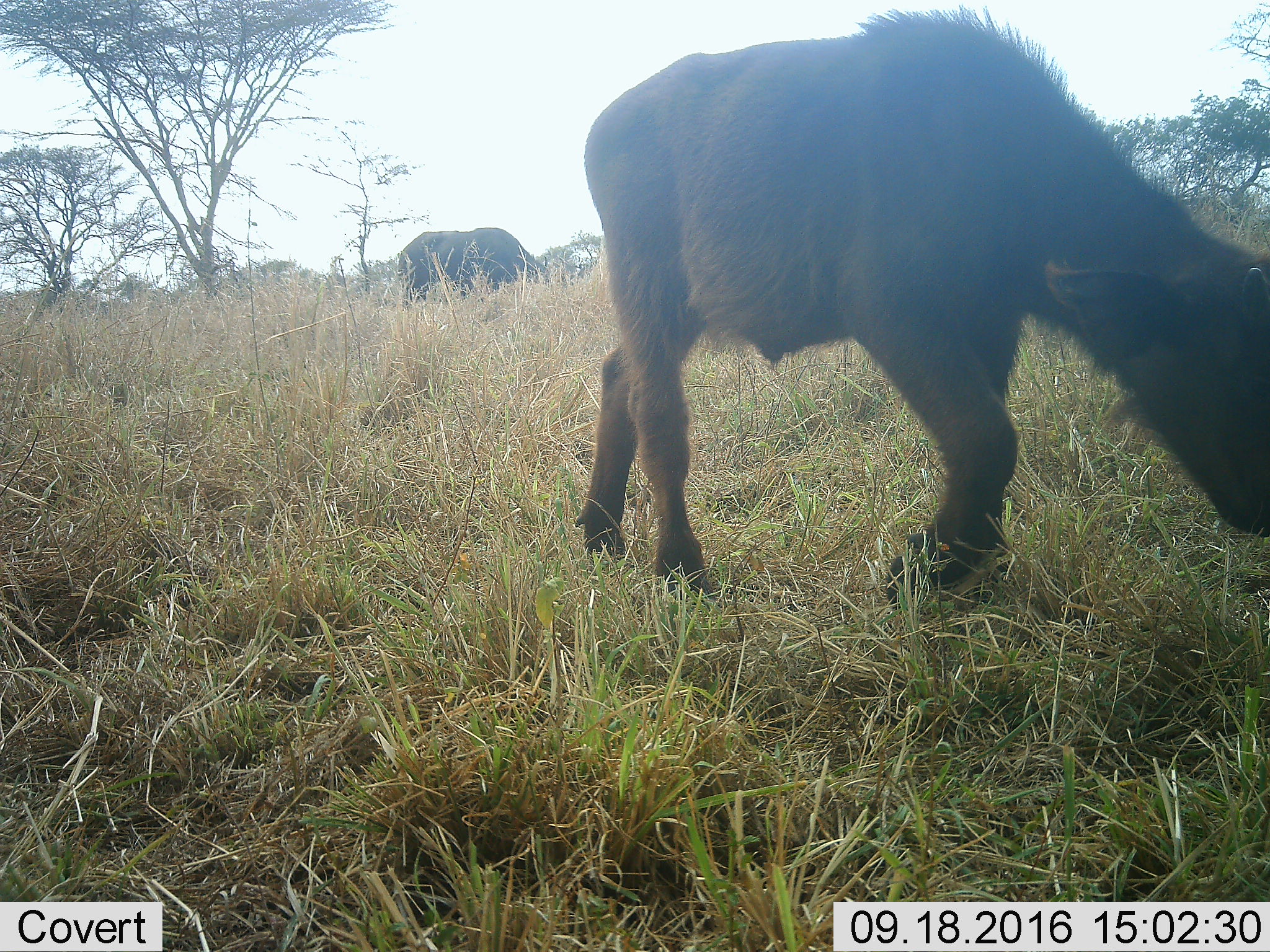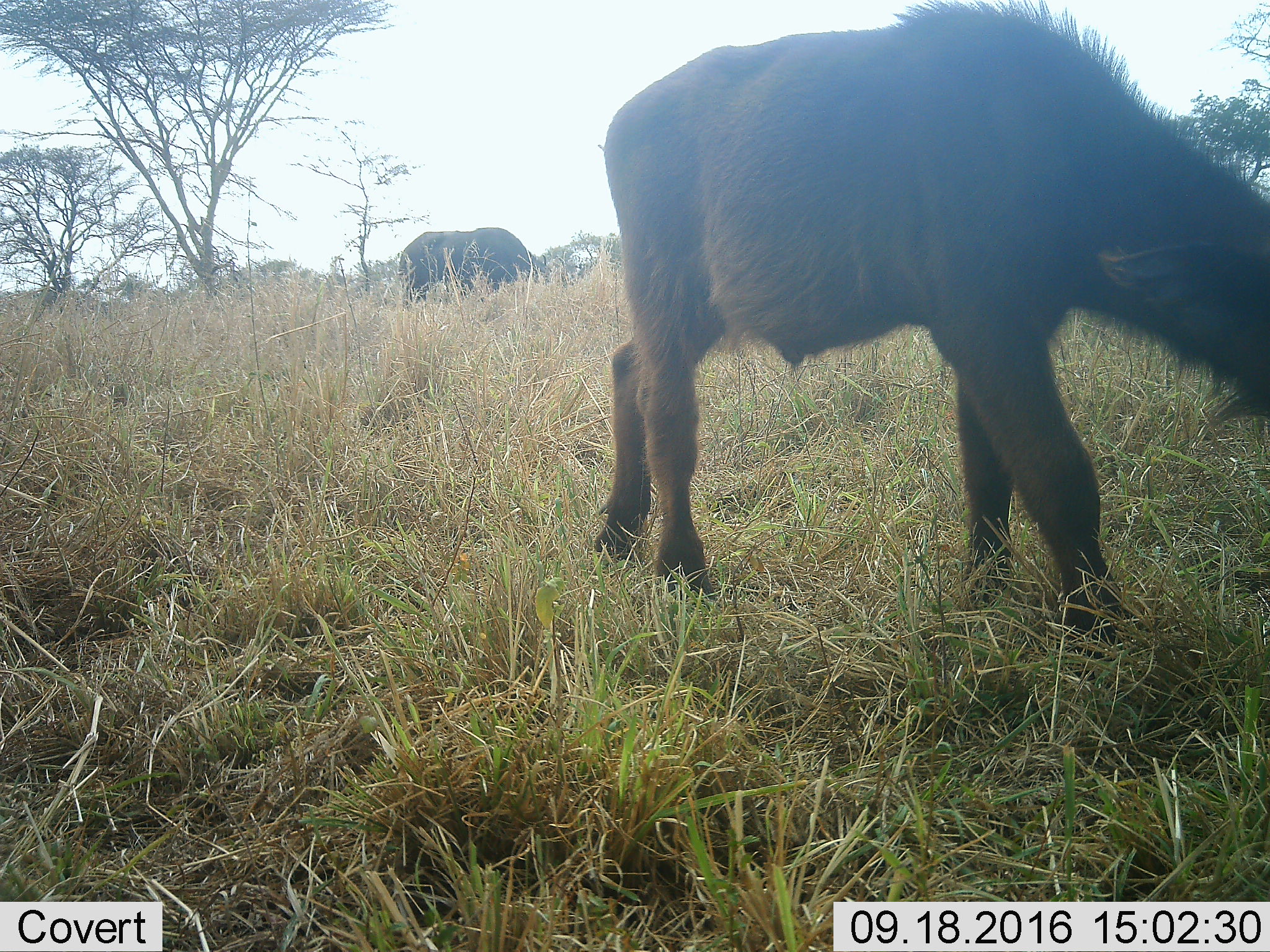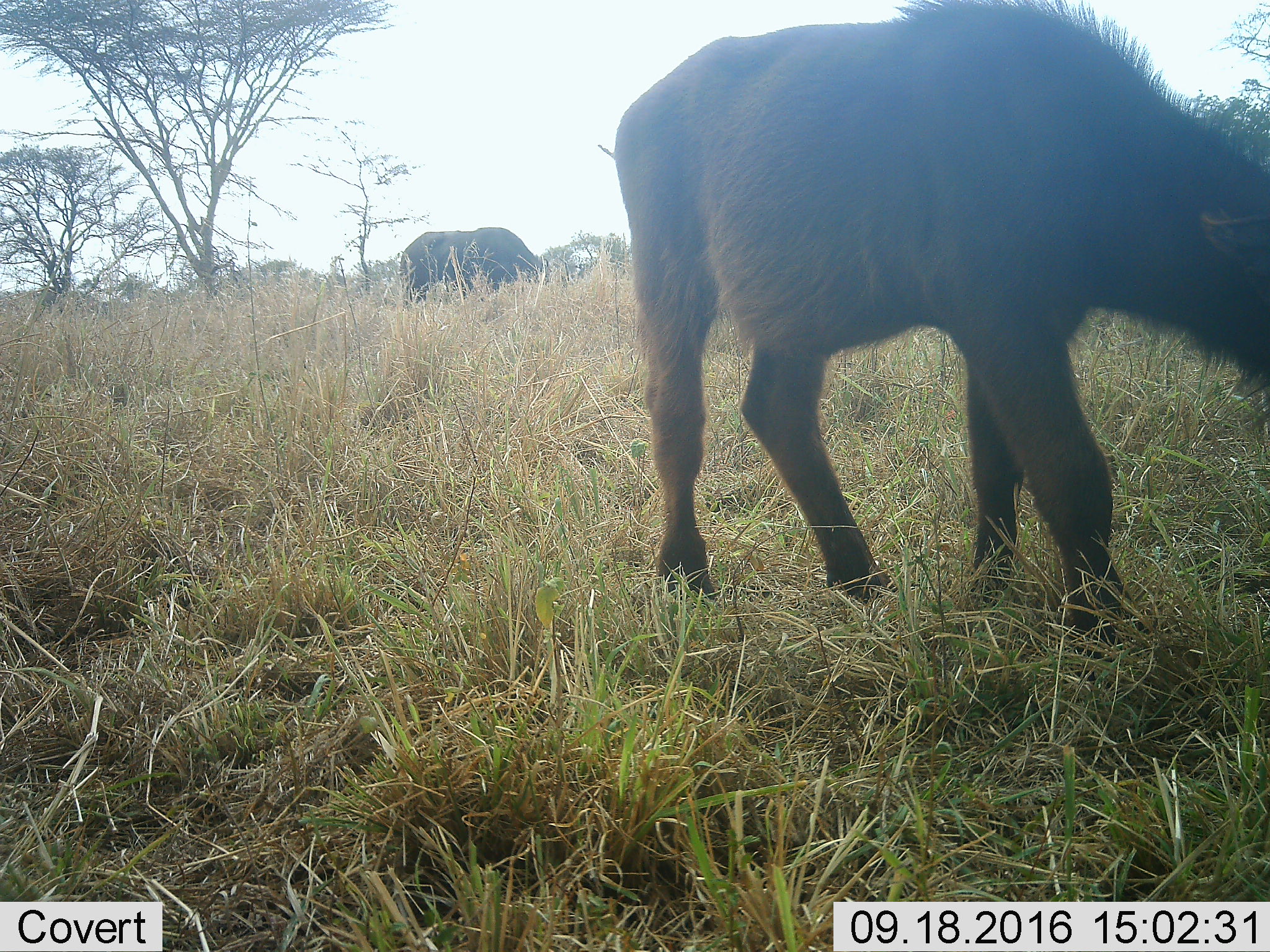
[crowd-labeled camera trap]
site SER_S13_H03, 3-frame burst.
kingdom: Animalia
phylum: Chordata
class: Mammalia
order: Artiodactyla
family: Bovidae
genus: Syncerus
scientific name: Syncerus caffer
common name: african buffalo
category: buffalo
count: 2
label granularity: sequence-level